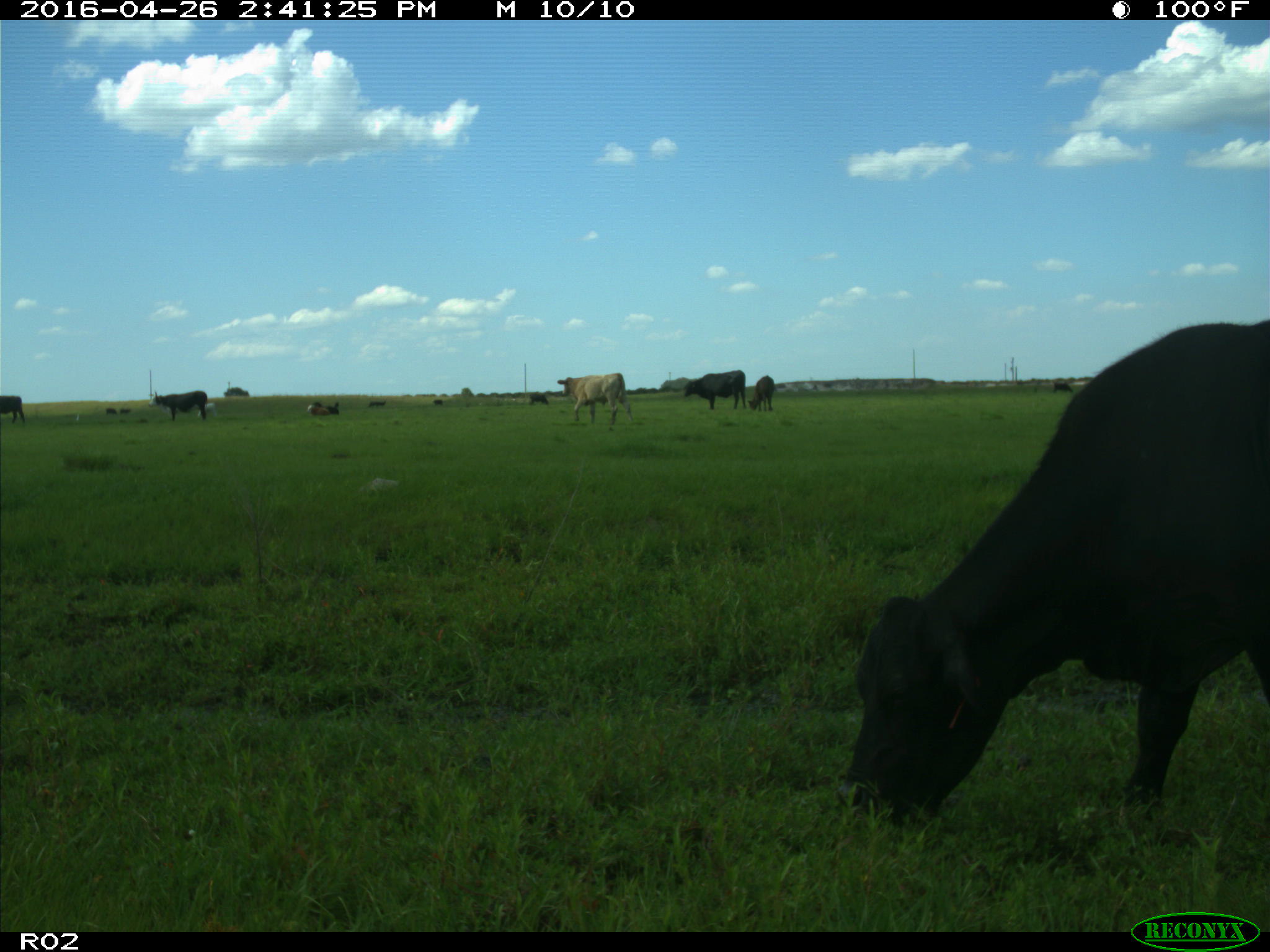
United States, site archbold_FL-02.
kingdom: Animalia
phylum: Chordata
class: Mammalia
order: Artiodactyla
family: Bovidae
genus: Bos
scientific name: Bos taurus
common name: domestic cow